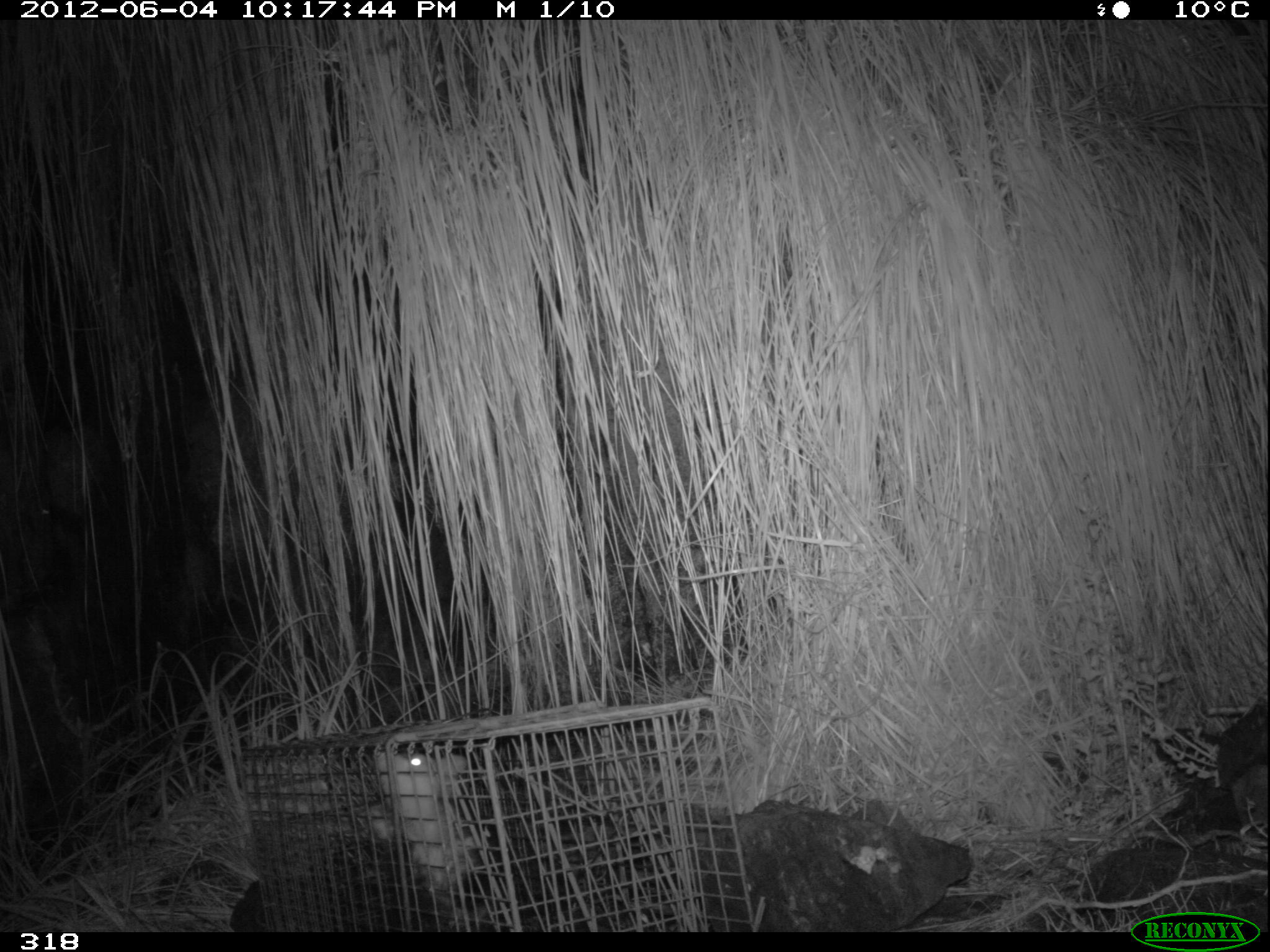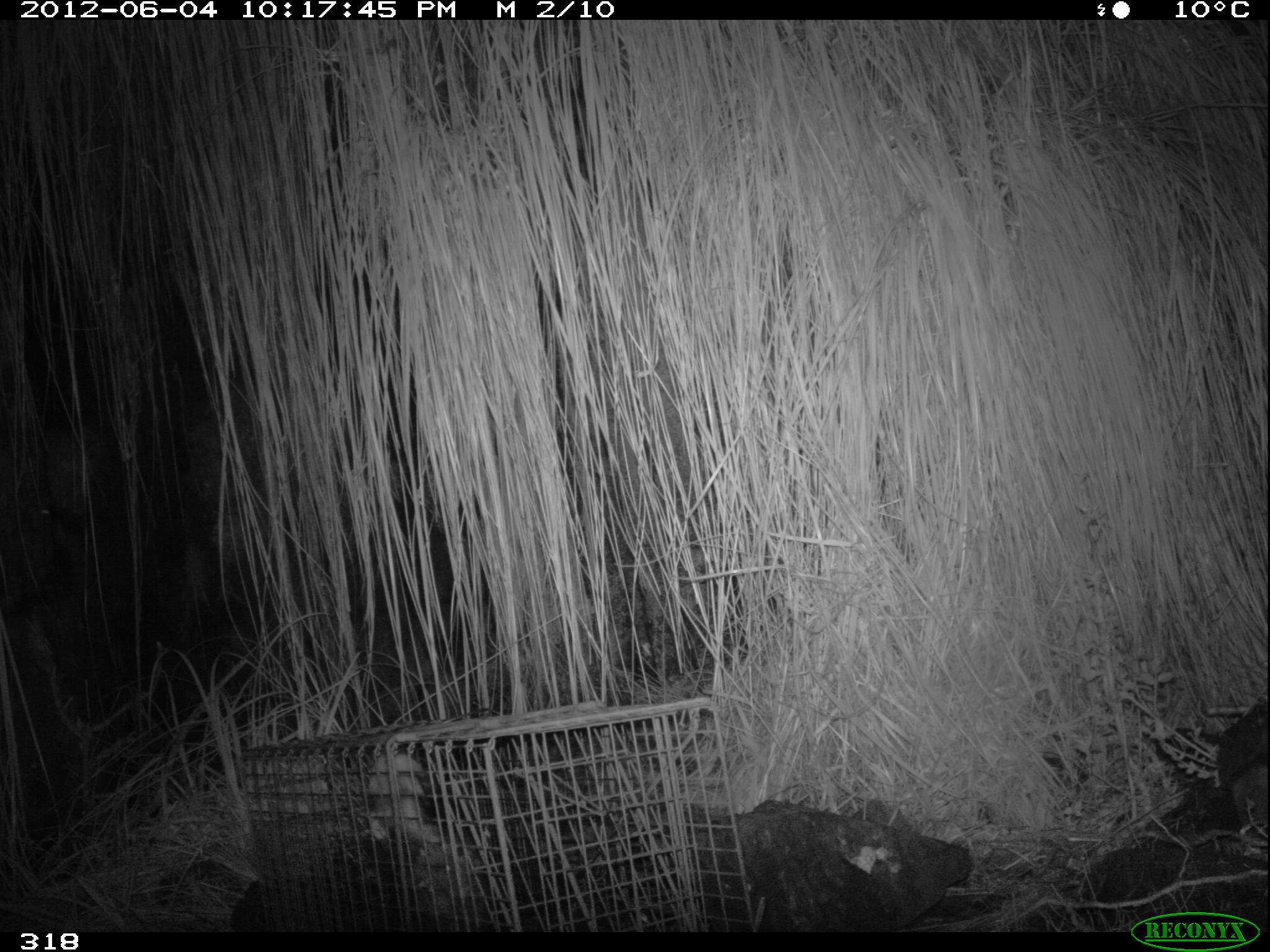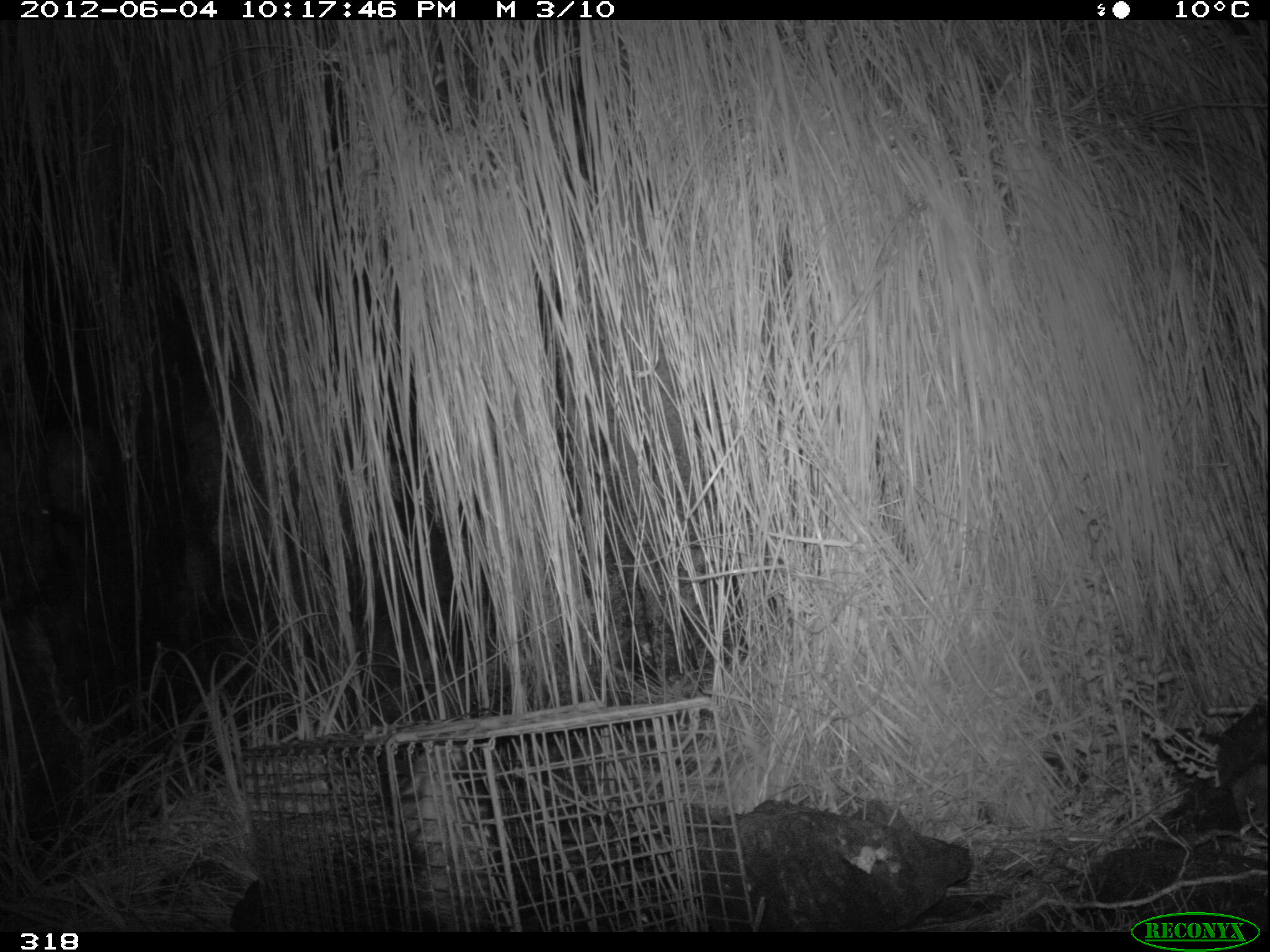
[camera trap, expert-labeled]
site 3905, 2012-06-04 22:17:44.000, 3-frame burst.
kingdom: Animalia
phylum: Chordata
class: Mammalia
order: Didelphimorphia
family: Didelphidae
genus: Didelphis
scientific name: Didelphis pernigra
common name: andean white-eared opossum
Didelphis pernigra (andean white-eared opossum).